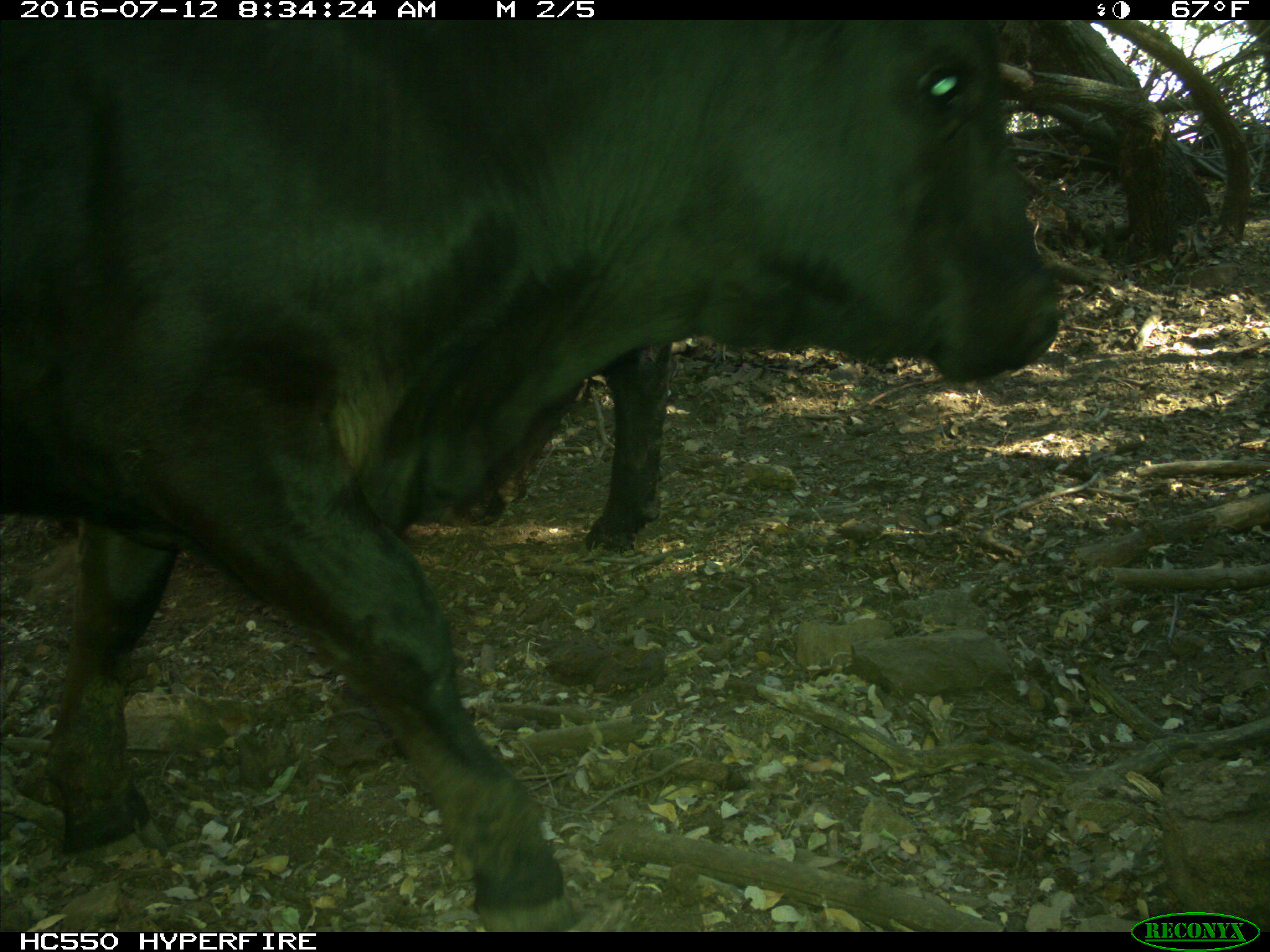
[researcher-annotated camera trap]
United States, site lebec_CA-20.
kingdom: Animalia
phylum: Chordata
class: Mammalia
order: Artiodactyla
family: Bovidae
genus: Bos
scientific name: Bos taurus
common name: domestic cow